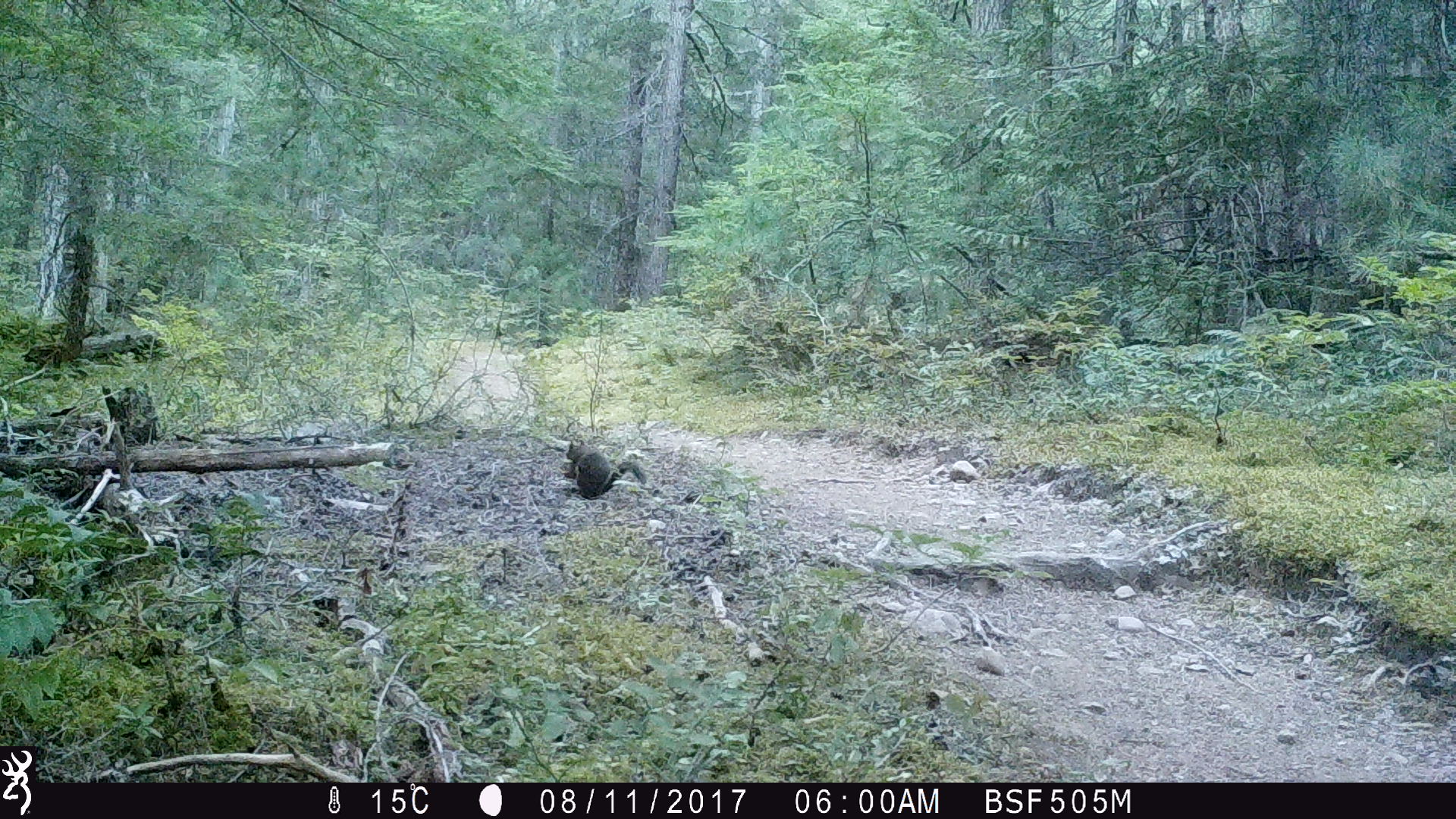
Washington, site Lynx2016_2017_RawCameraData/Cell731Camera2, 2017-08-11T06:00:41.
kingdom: Animalia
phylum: Chordata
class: Mammalia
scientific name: Mammalia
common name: small mammal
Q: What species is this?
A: Small mammal (Mammalia).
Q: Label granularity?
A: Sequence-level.